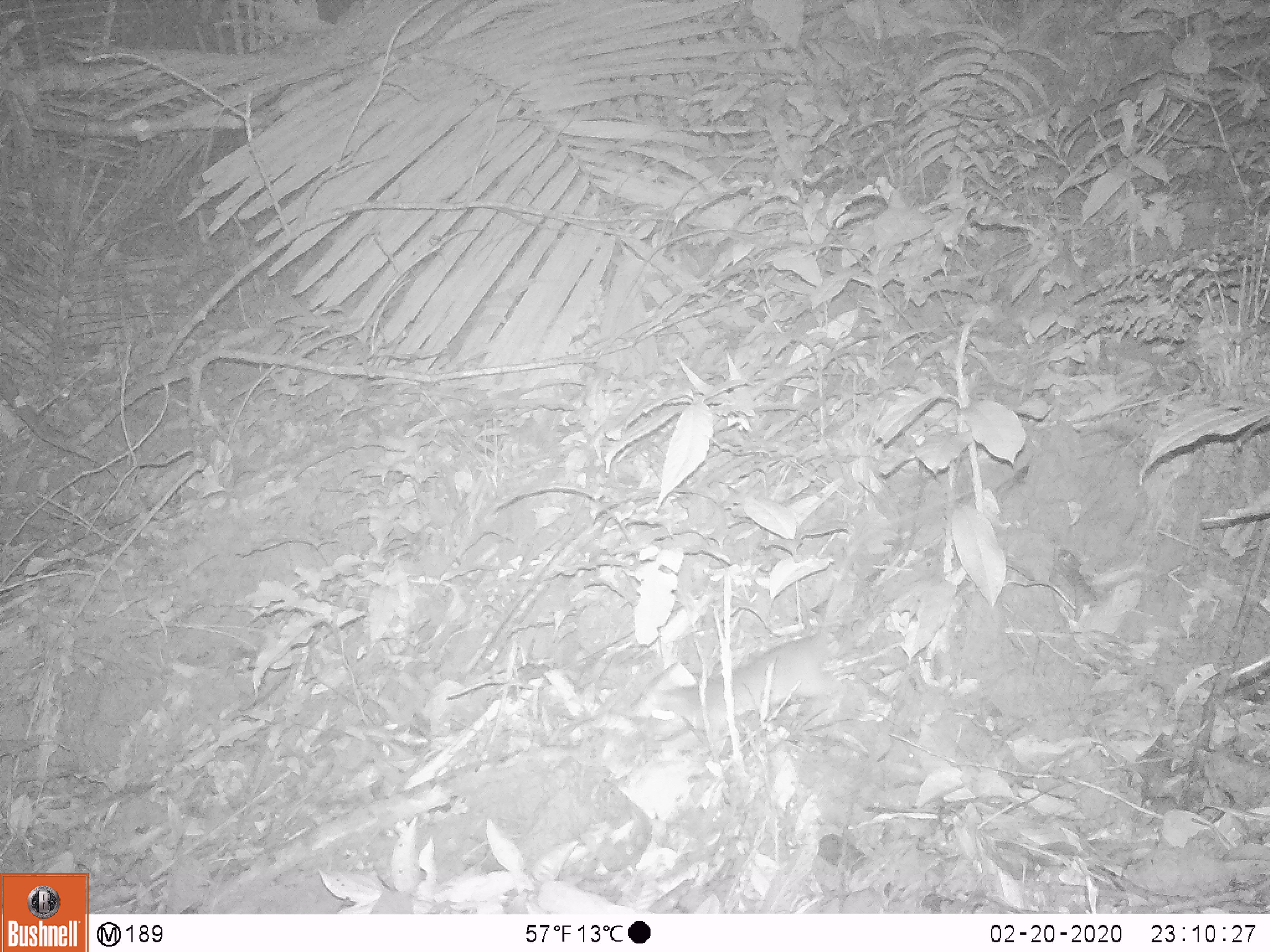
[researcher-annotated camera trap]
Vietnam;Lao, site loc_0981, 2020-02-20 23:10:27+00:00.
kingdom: Animalia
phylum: Chordata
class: Mammalia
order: Rodentia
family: Muridae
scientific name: Muridae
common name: old-world mice and rats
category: unidentified murid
Unidentified murid (old-world mice and rats) (Muridae). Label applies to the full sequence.